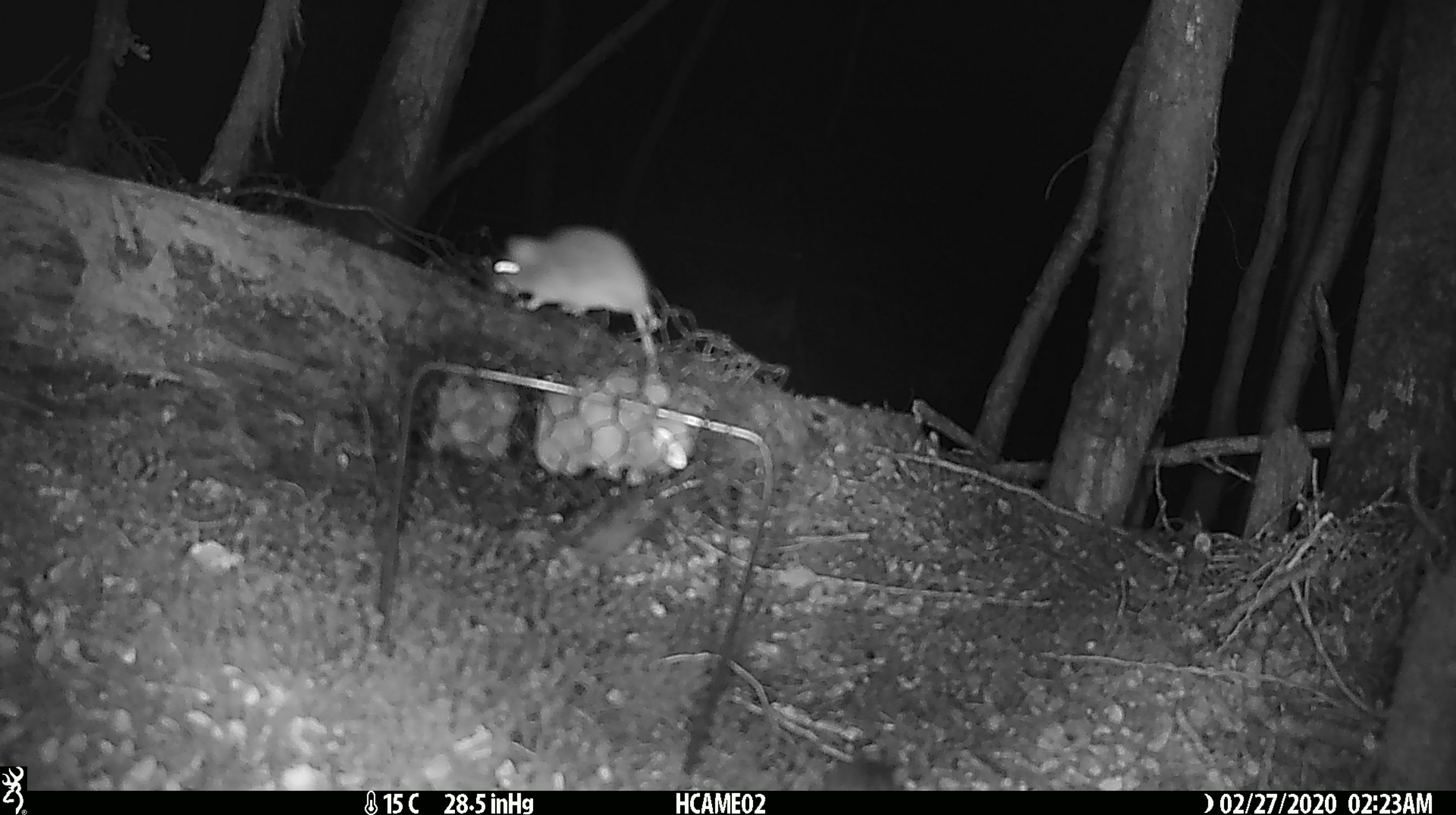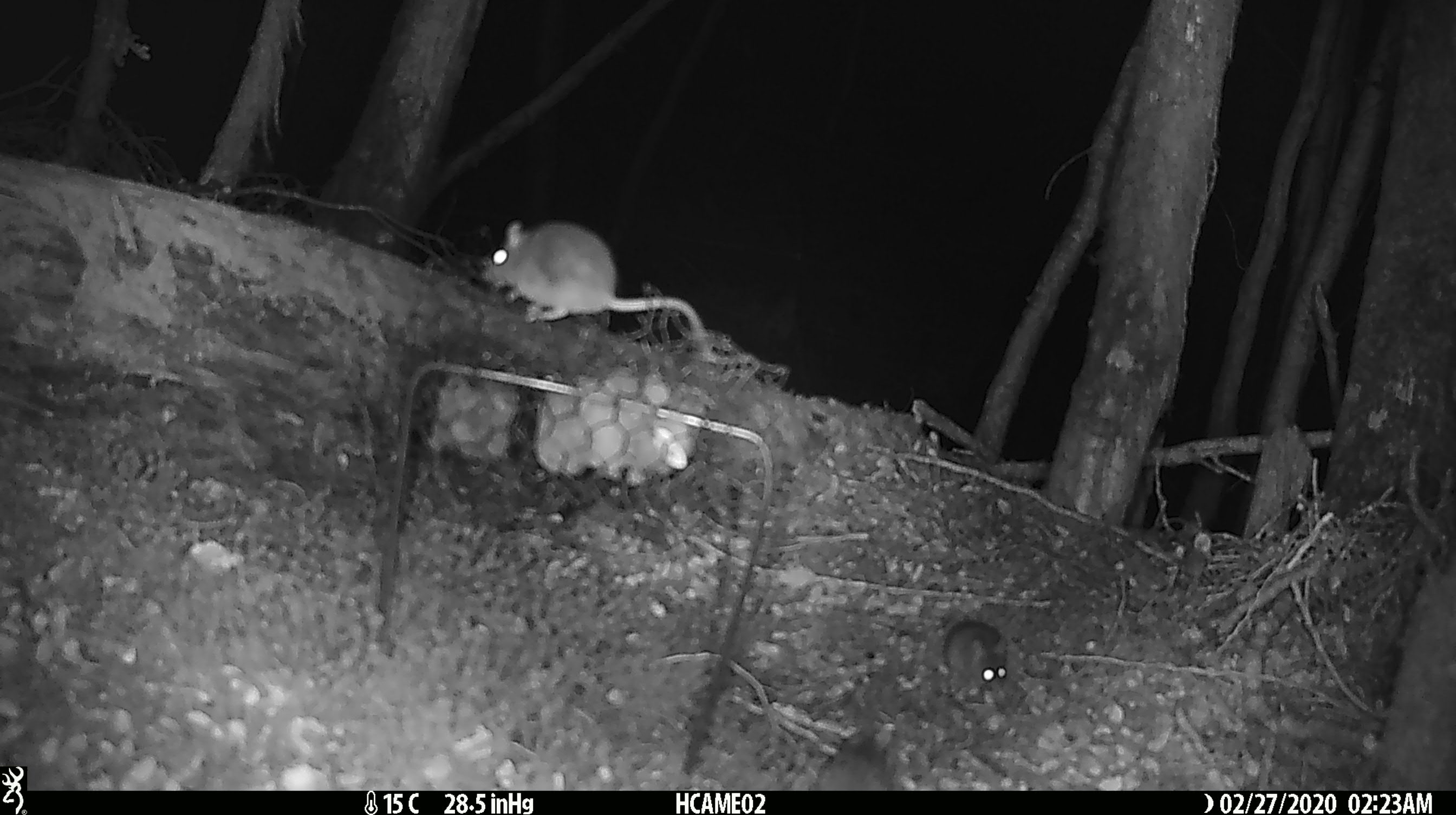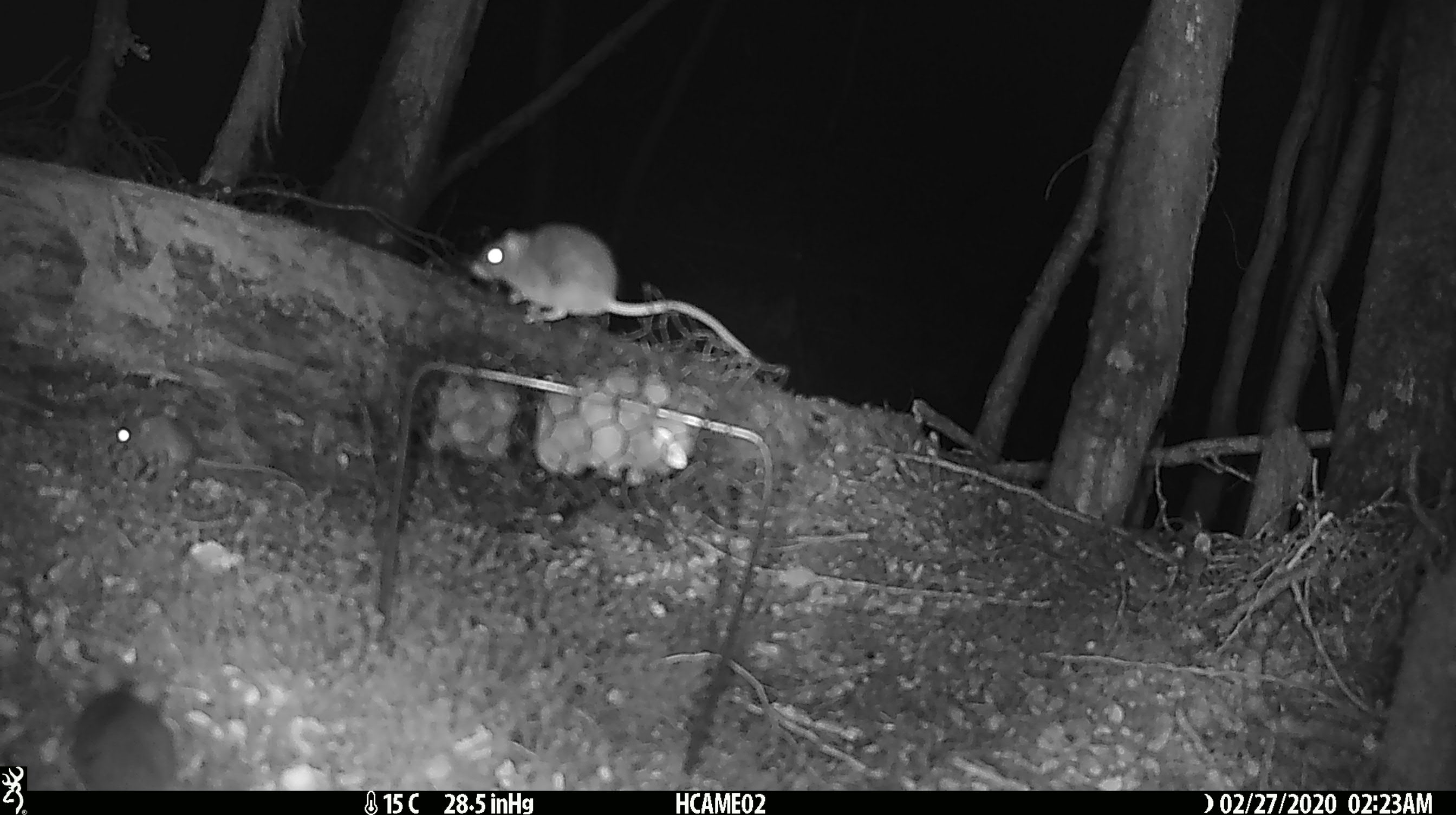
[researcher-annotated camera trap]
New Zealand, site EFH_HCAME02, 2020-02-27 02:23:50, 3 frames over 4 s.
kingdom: Animalia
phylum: Chordata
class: Mammalia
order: Rodentia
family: Muridae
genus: Mus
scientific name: Mus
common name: mouse